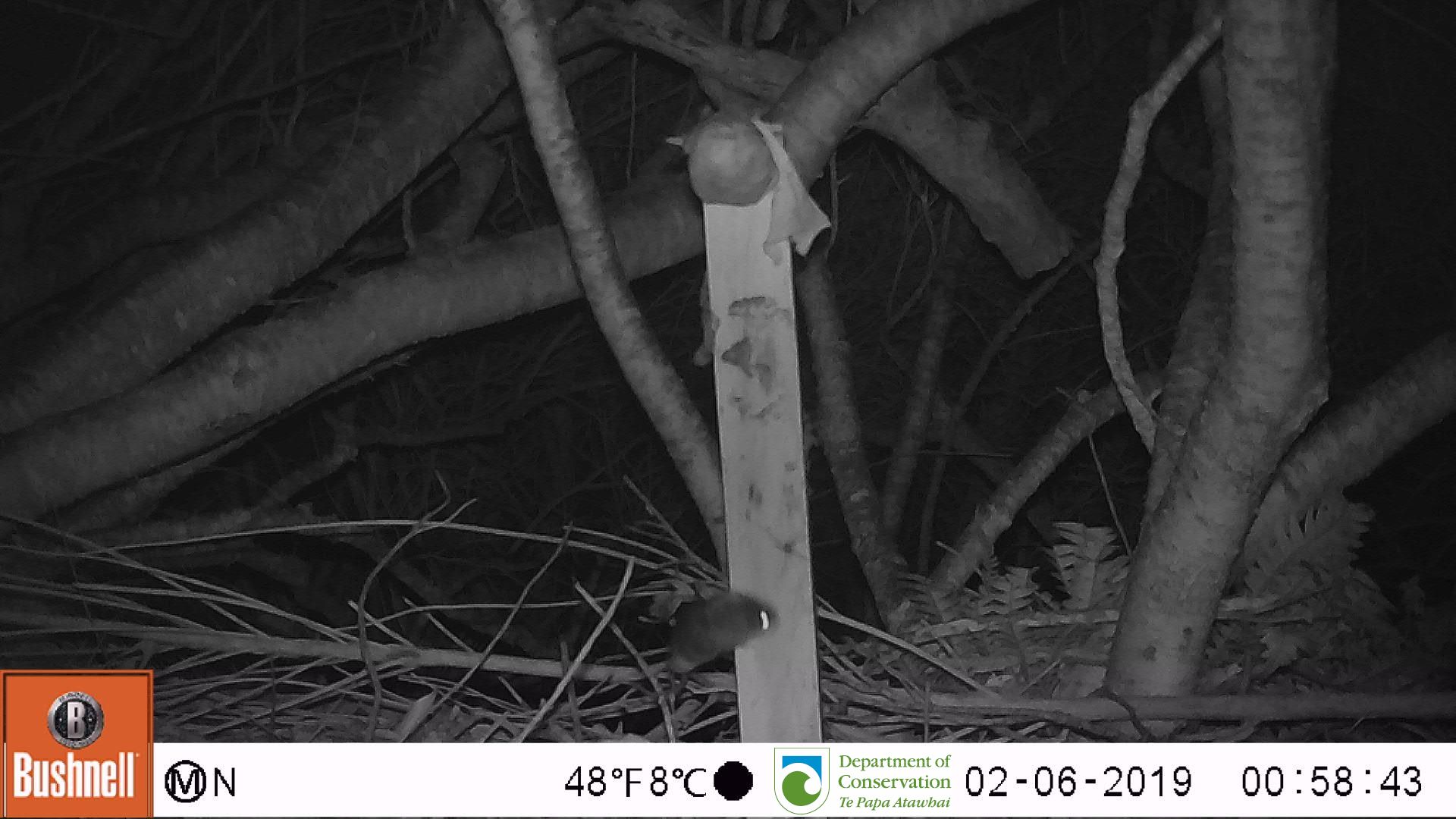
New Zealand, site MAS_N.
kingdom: Animalia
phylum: Chordata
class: Mammalia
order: Rodentia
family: Muridae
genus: Mus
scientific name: Mus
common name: mouse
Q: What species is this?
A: Mouse (Mus).